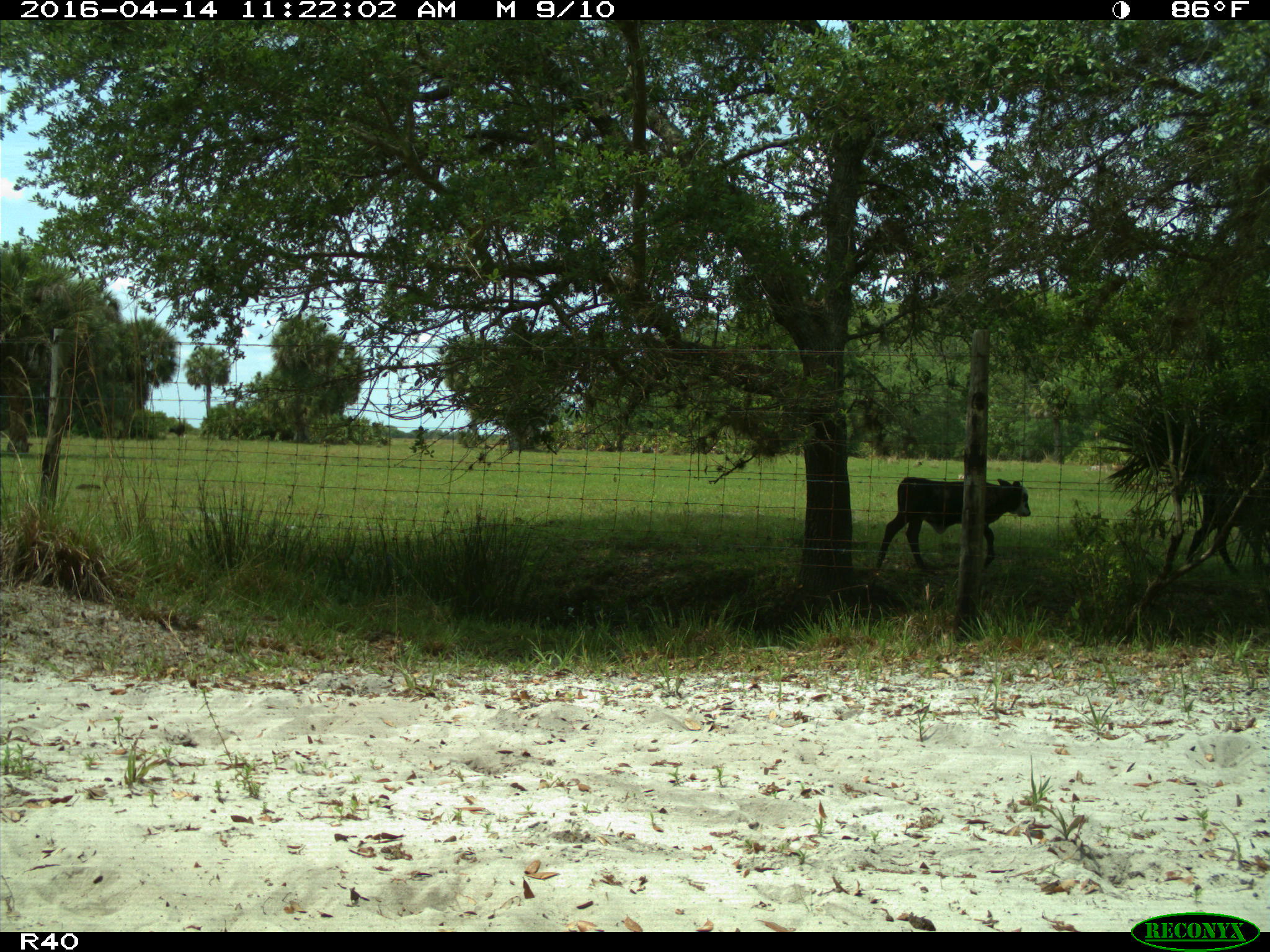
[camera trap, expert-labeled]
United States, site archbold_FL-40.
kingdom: Animalia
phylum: Chordata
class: Mammalia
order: Artiodactyla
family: Bovidae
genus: Bos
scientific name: Bos taurus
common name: domestic cow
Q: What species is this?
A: Bos taurus (domestic cow).